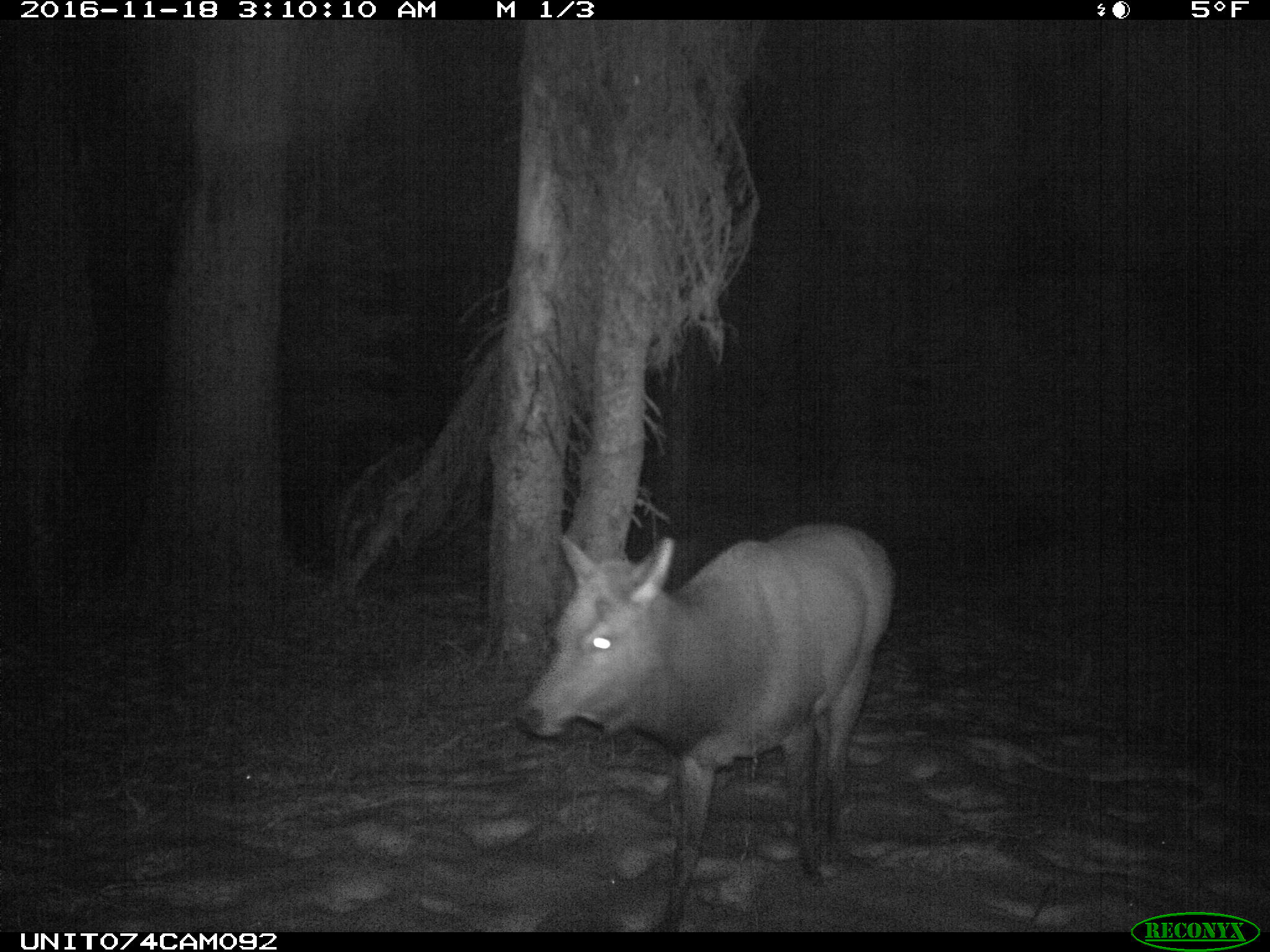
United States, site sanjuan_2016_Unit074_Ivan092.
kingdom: Animalia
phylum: Chordata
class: Mammalia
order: Artiodactyla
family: Cervidae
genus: Cervus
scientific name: Cervus elaphus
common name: red deer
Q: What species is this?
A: Cervus elaphus (red deer).